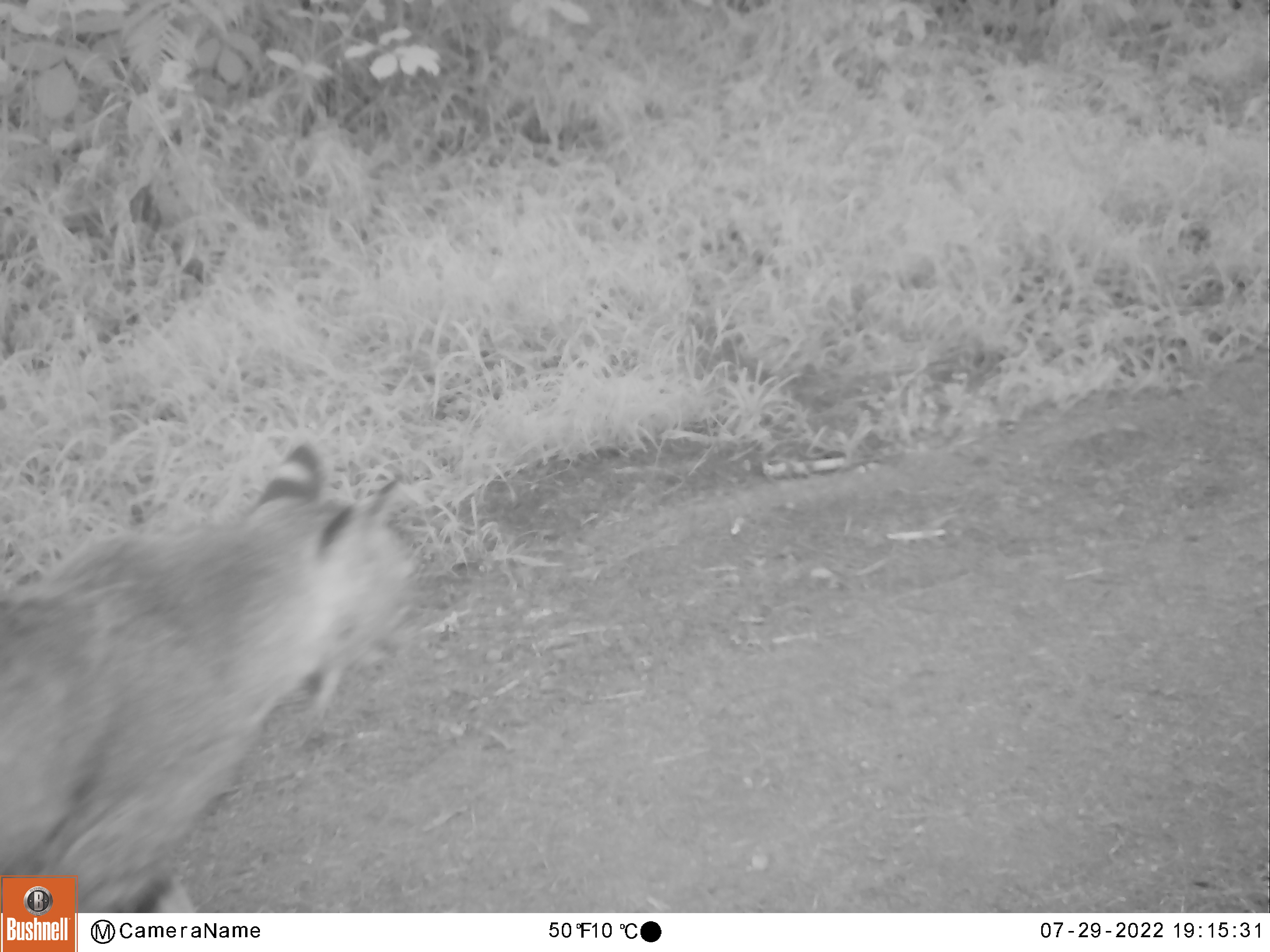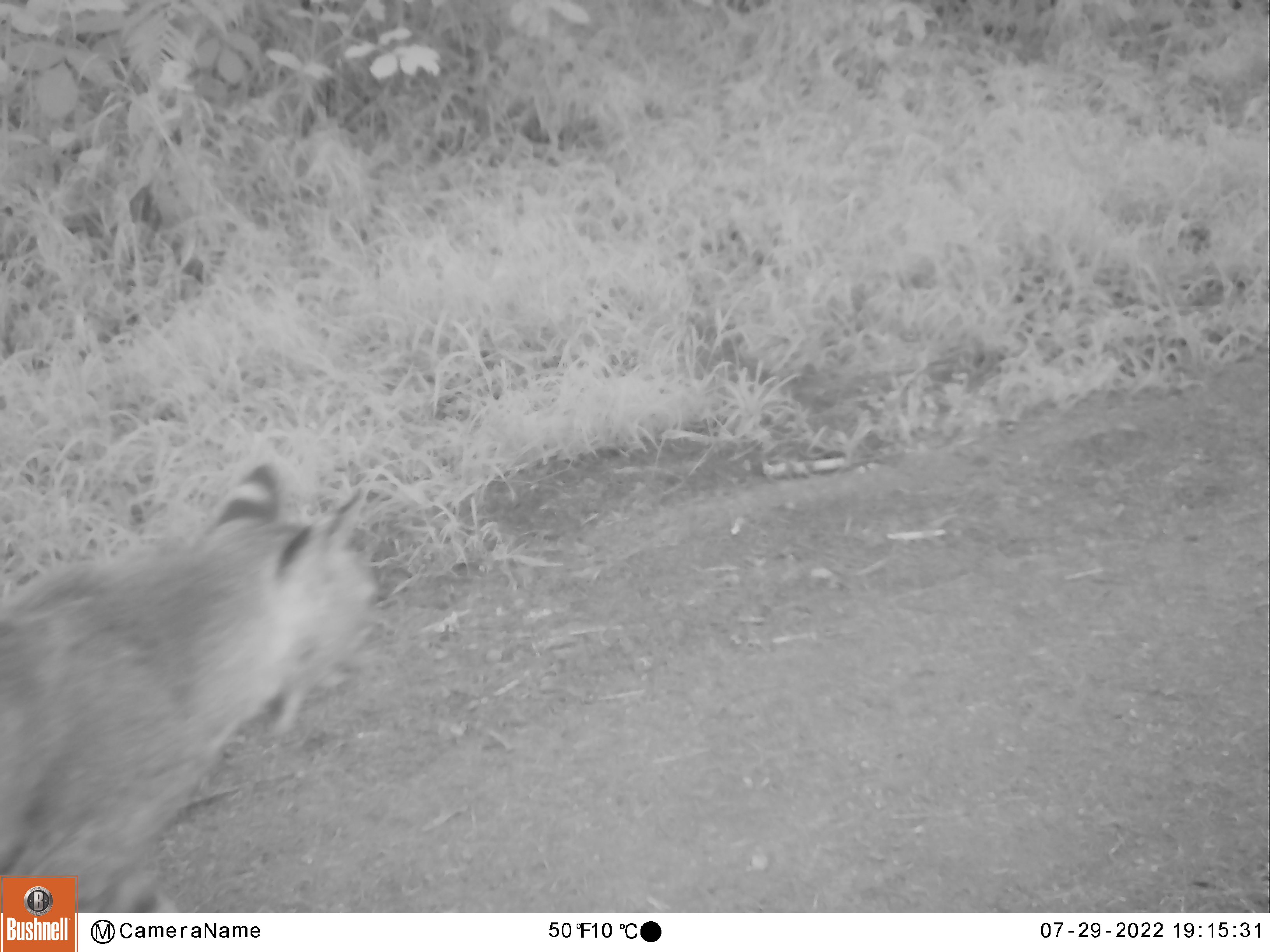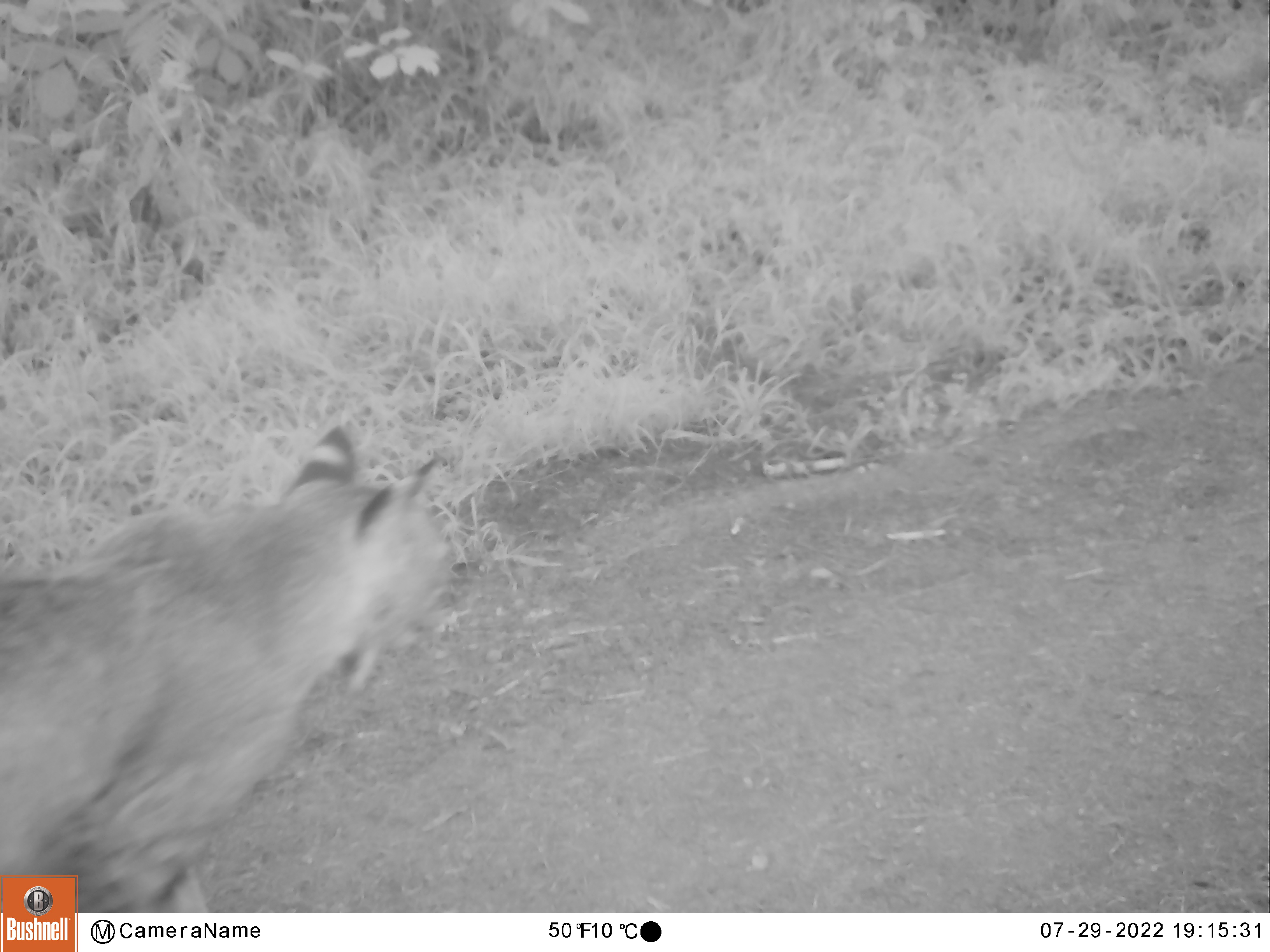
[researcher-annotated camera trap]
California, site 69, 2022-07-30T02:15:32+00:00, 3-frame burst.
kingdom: Animalia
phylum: Chordata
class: Mammalia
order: Carnivora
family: Felidae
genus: Lynx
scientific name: Lynx rufus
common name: bobcat